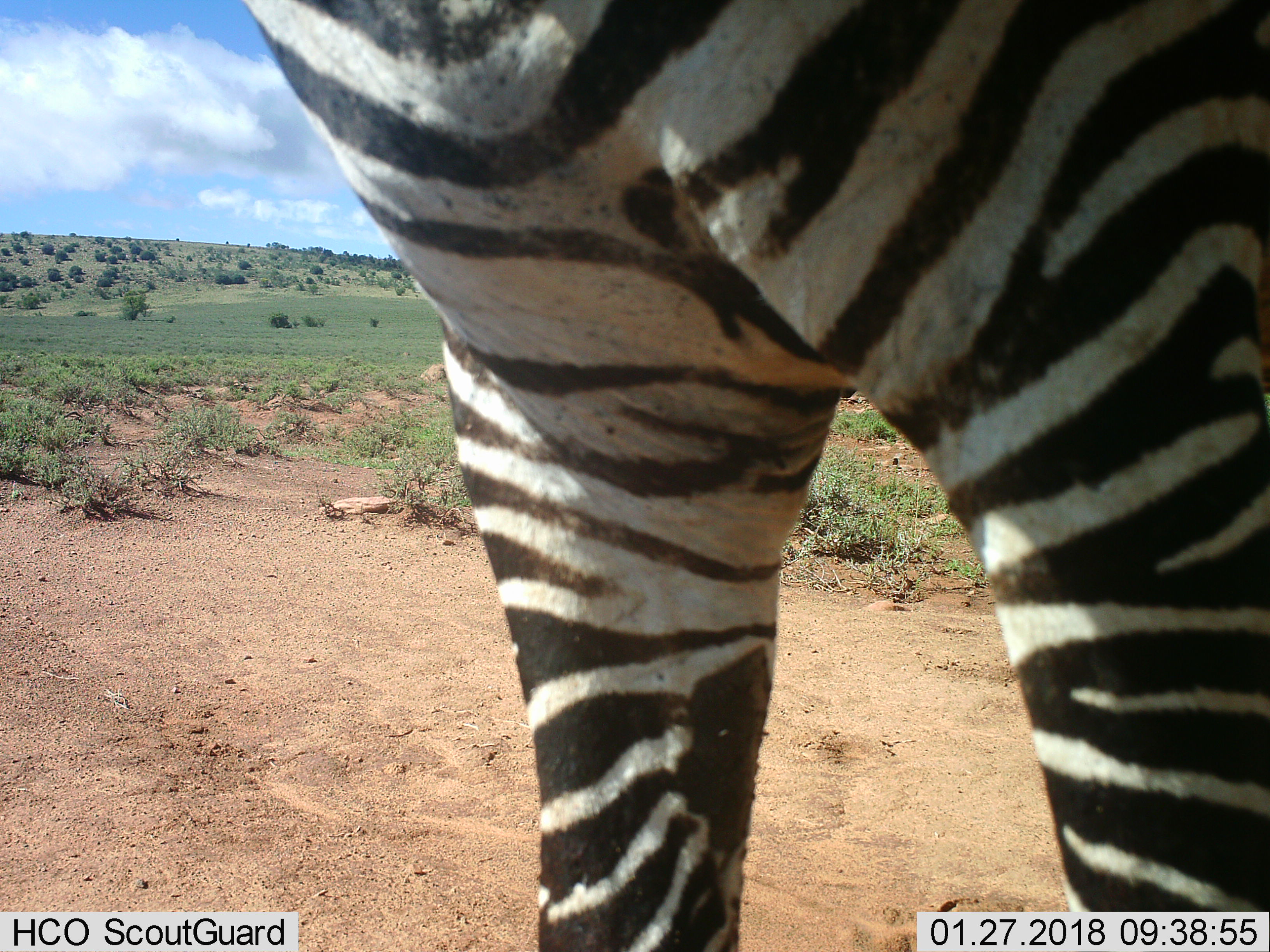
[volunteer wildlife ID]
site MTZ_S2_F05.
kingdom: Animalia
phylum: Chordata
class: Mammalia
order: Perissodactyla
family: Equidae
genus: Equus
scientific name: Equus zebra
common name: mountain zebra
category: zebramountain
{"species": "zebramountain (mountain zebra) (Equus zebra)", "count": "1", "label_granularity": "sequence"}